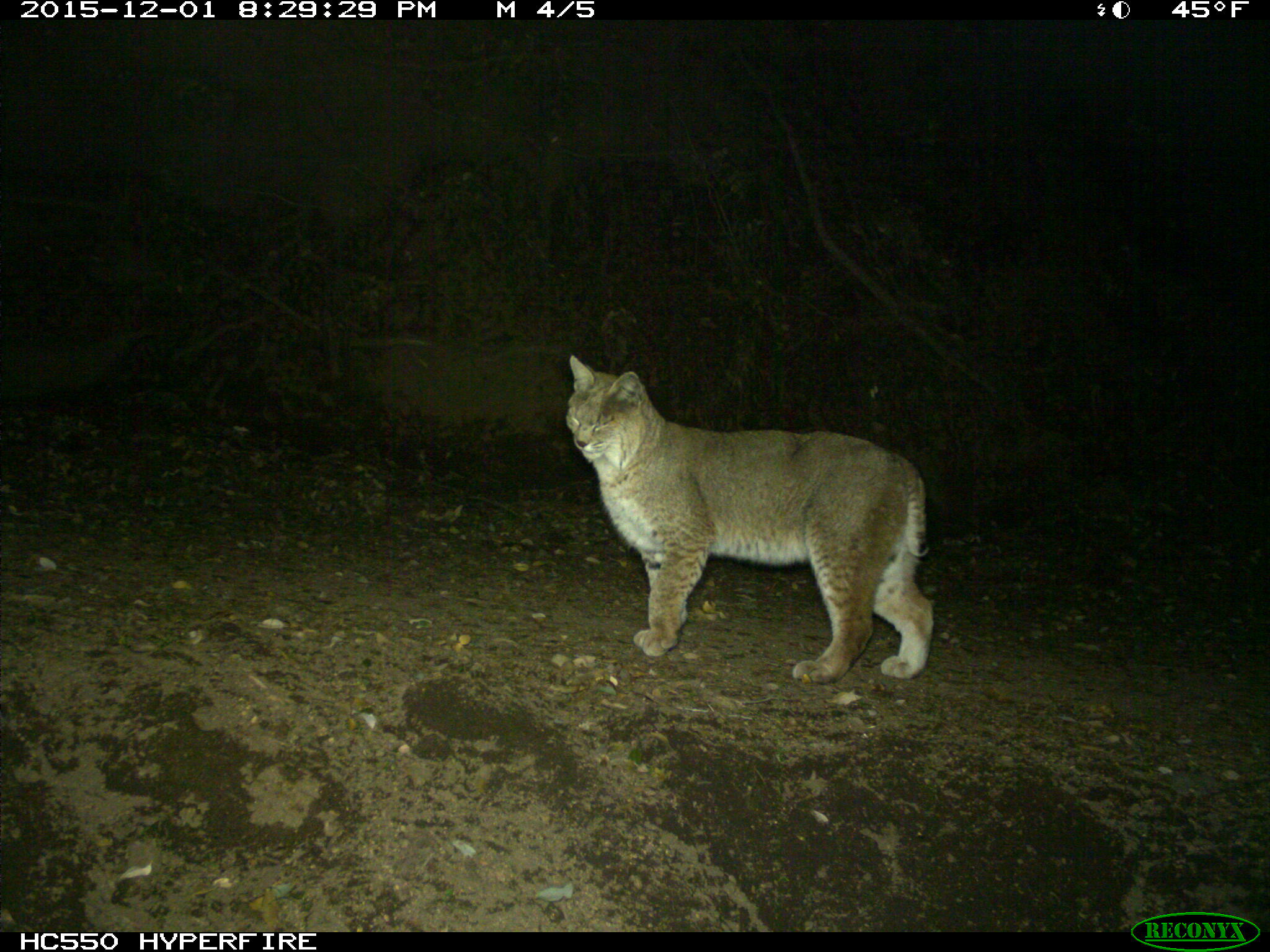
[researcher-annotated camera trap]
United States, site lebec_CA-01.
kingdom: Animalia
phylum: Chordata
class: Mammalia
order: Carnivora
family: Felidae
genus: Lynx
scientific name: Lynx rufus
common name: bobcat